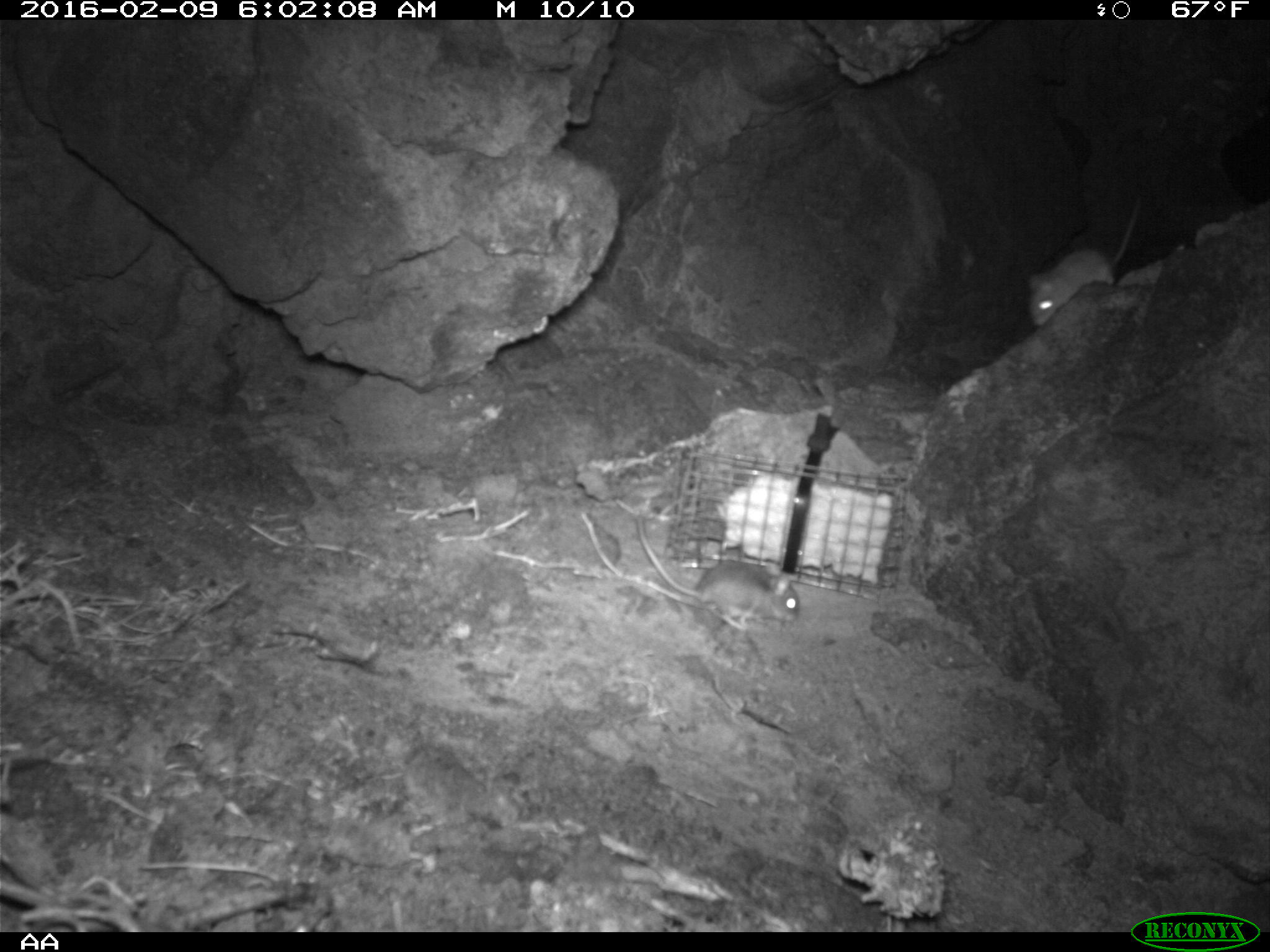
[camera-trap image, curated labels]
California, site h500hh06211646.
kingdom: Animalia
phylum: Chordata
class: Mammalia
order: Rodentia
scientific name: Rodentia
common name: rodent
Rodent (Rodentia).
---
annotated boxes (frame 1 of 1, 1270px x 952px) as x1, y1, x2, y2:
rodent: 634, 515, 798, 629; 1025, 190, 1145, 325; 1114, 242, 1189, 287